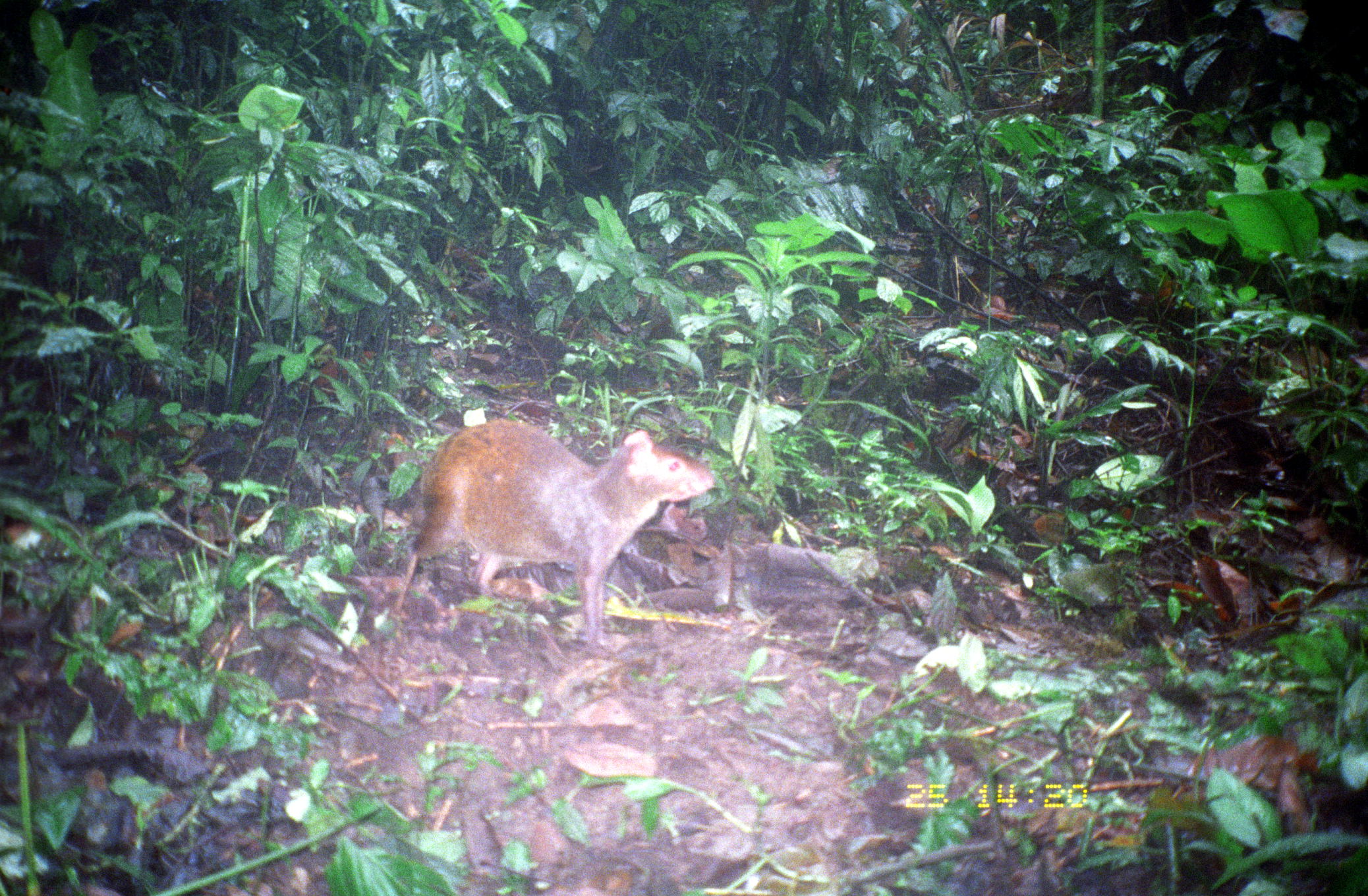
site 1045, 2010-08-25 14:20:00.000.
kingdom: Animalia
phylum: Chordata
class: Mammalia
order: Rodentia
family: Dasyproctidae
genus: Dasyprocta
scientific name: Dasyprocta punctata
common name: central american agouti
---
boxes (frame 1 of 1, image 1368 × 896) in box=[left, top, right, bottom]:
dasyprocta punctata: box=[390, 417, 716, 658]